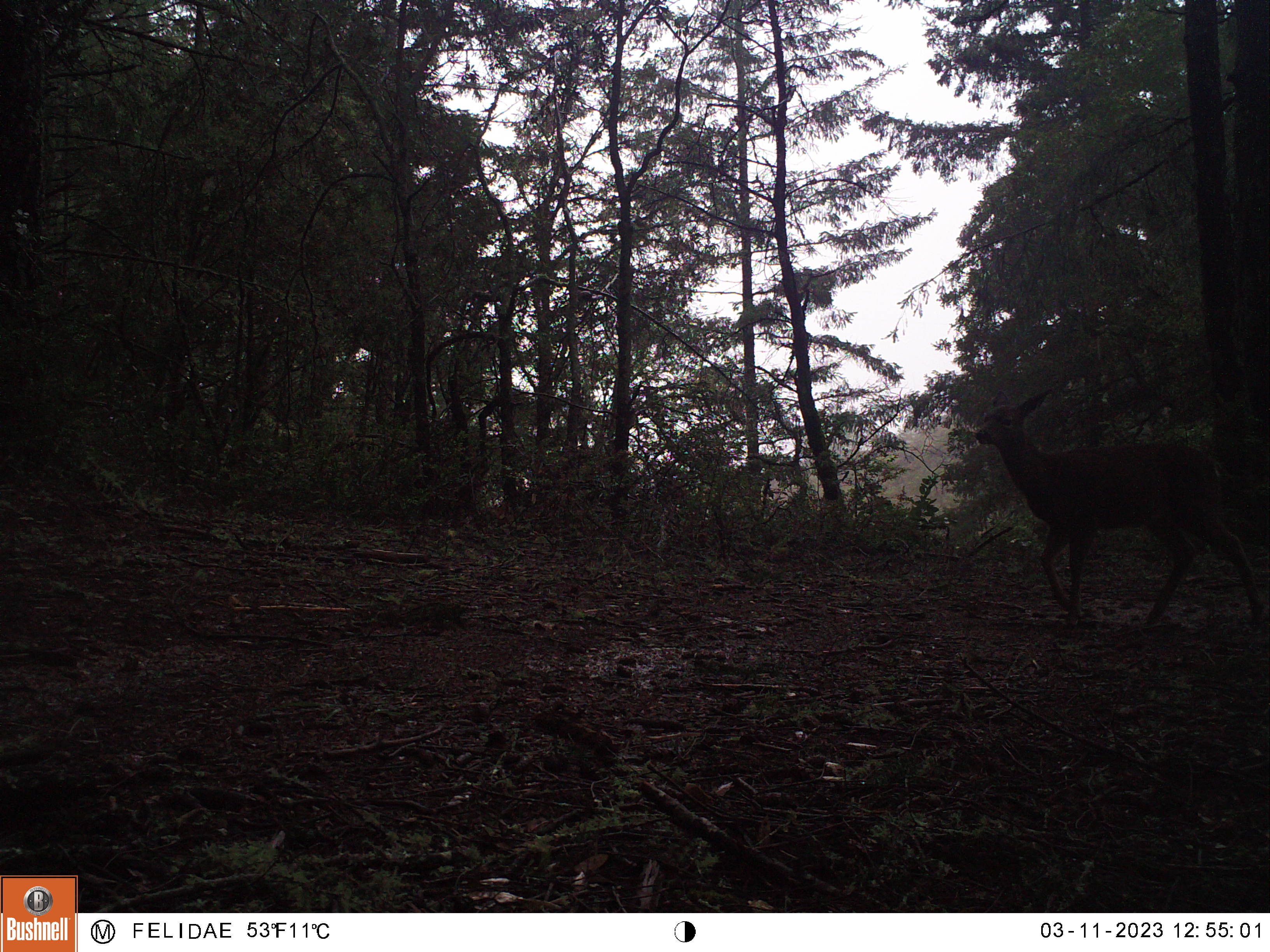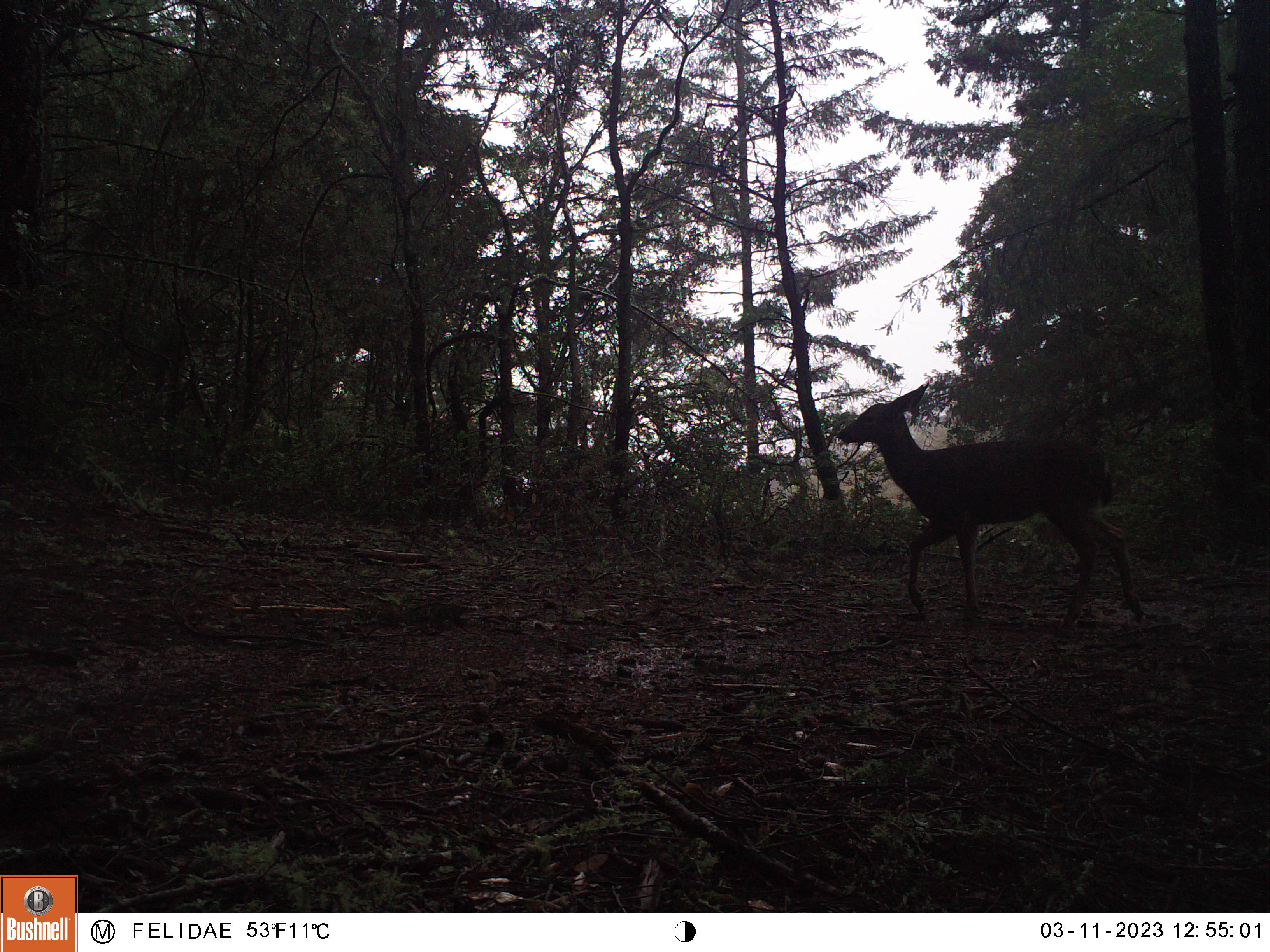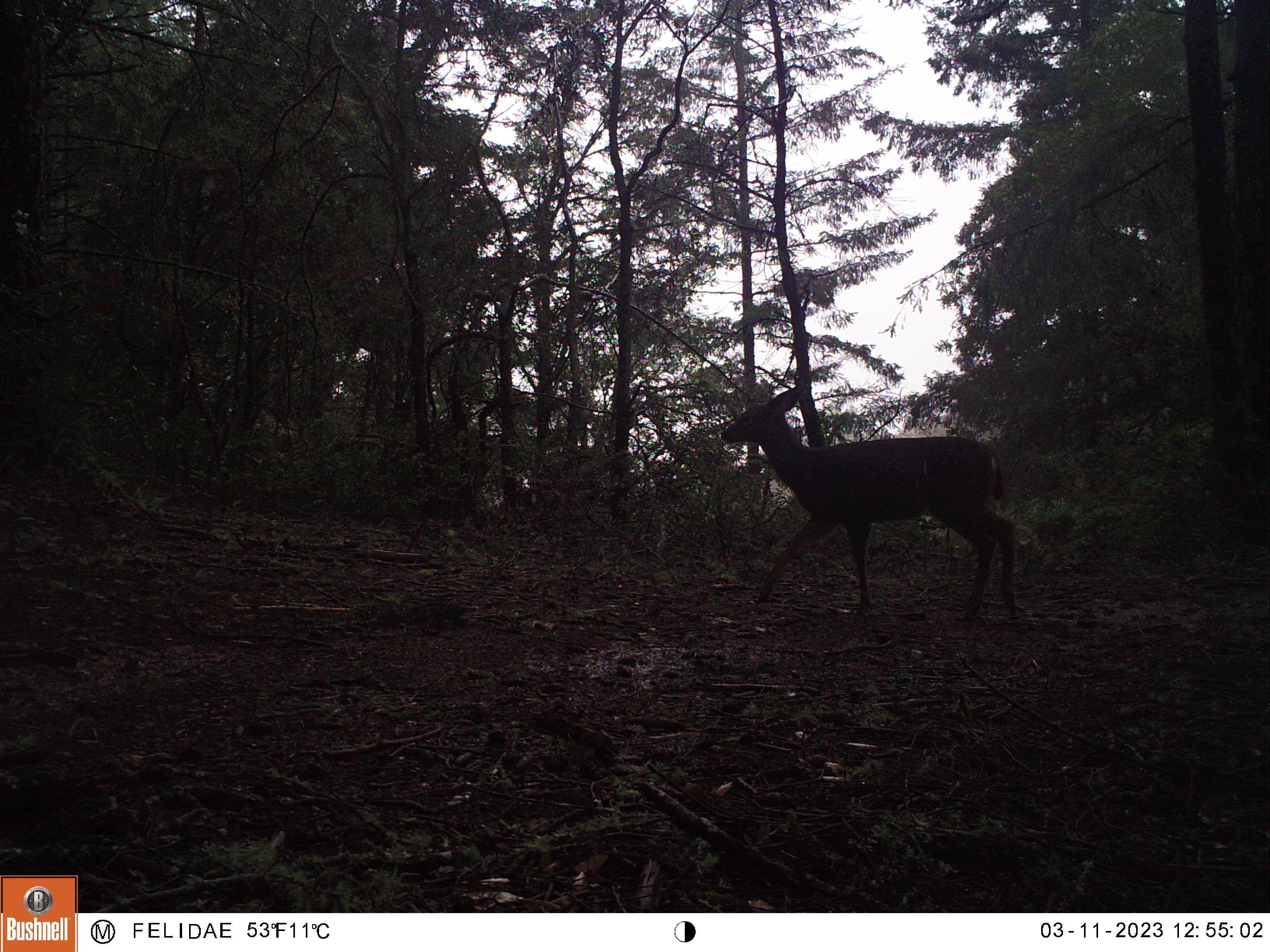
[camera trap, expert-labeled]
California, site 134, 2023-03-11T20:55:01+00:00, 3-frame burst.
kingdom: Animalia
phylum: Chordata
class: Mammalia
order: Artiodactyla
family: Cervidae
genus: Odocoileus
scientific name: Odocoileus hemionus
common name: mule deer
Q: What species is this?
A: Mule deer (Odocoileus hemionus).